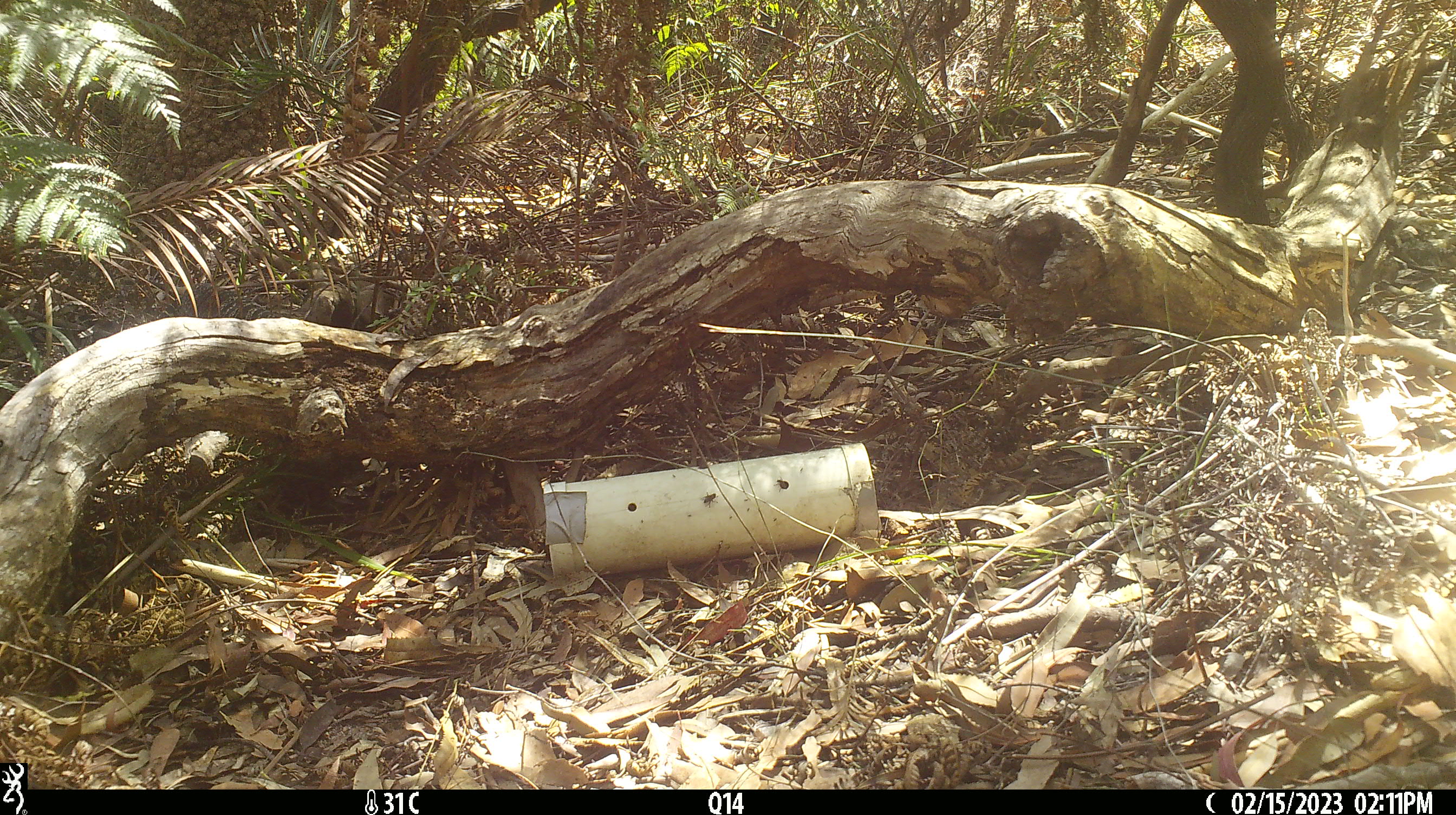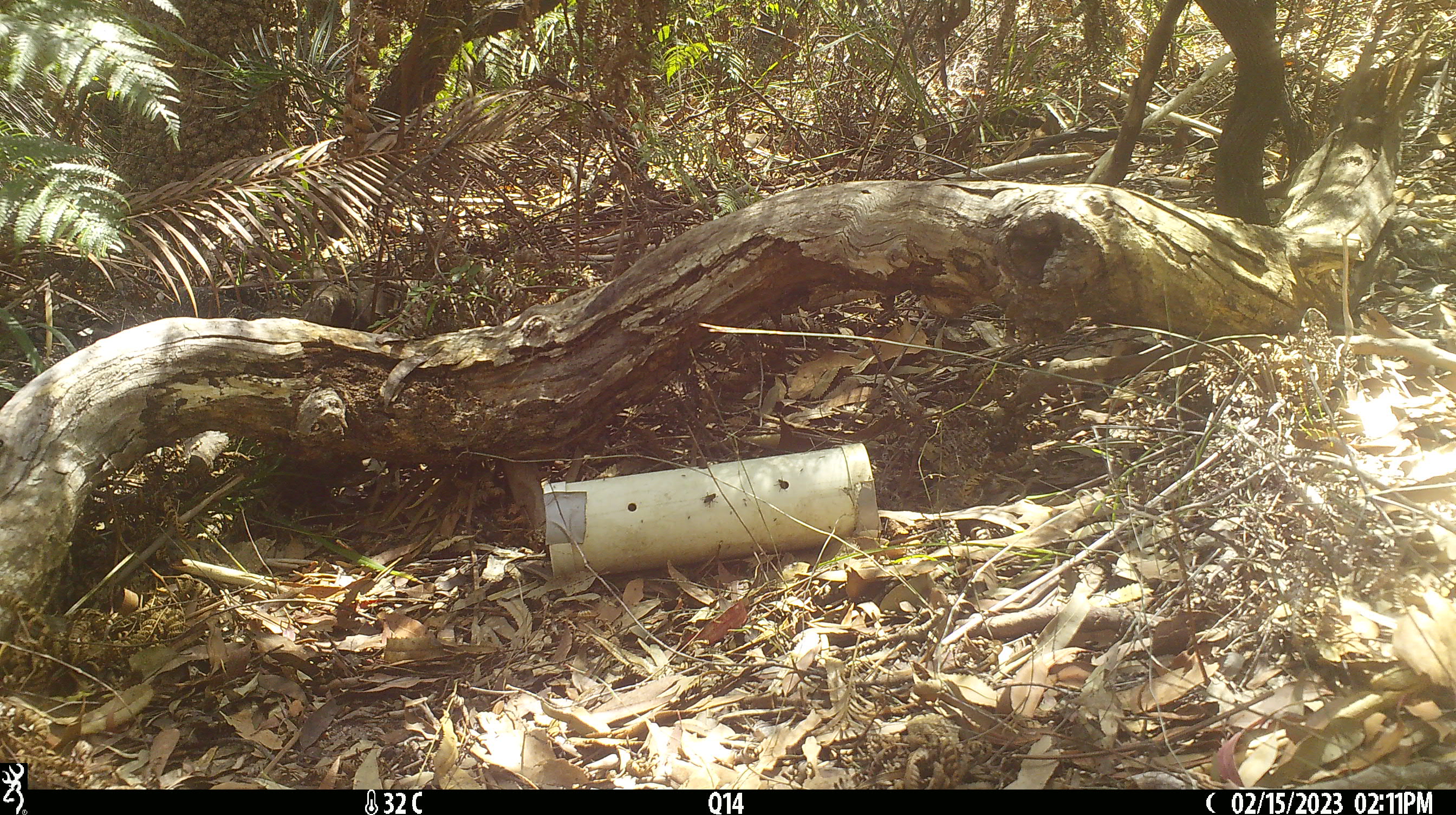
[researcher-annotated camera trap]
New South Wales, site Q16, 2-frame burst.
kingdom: Animalia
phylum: Chordata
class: Reptilia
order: Squamata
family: Varanidae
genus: Varanus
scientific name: Varanus varius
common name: lace monitor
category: goanna